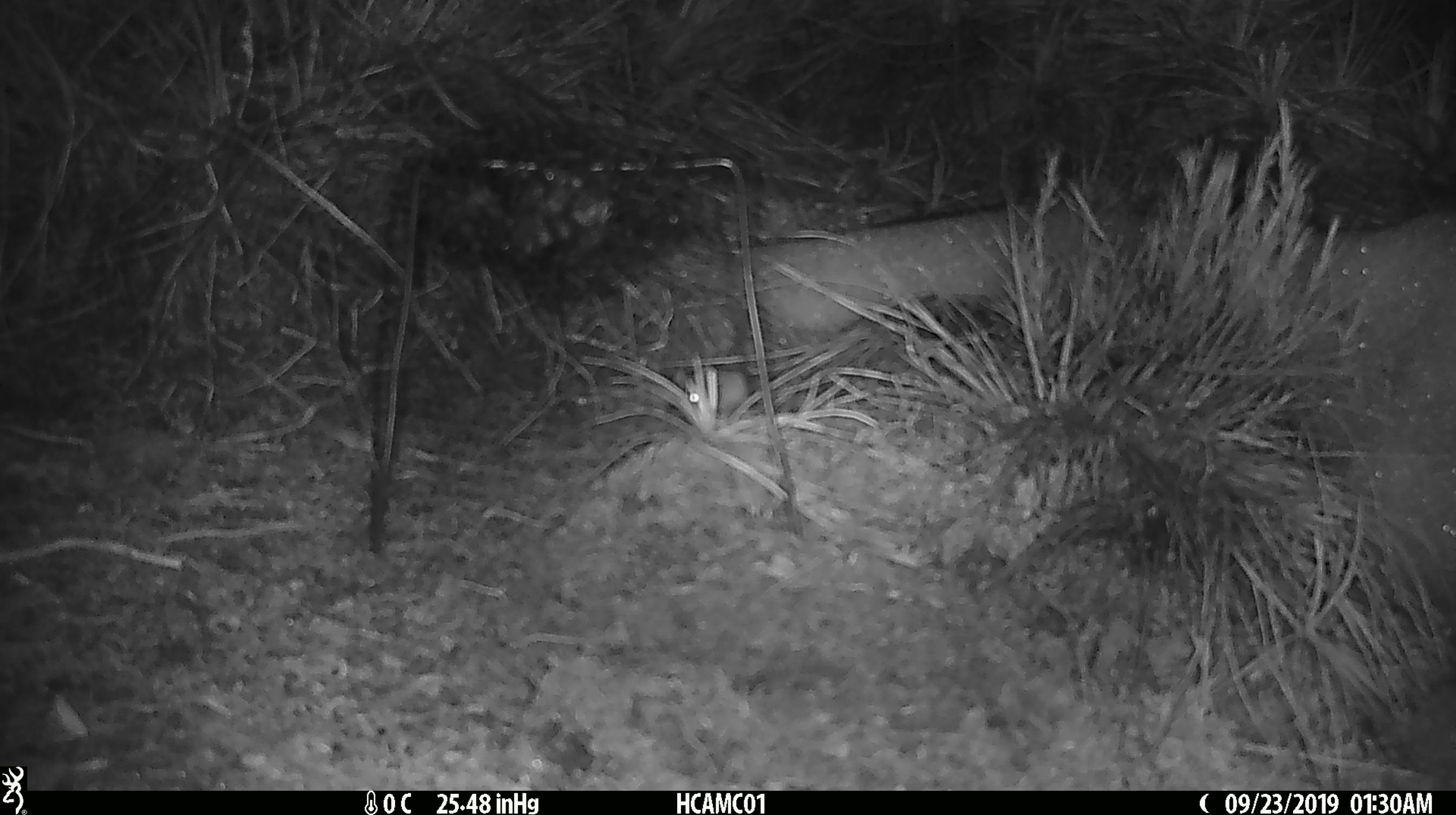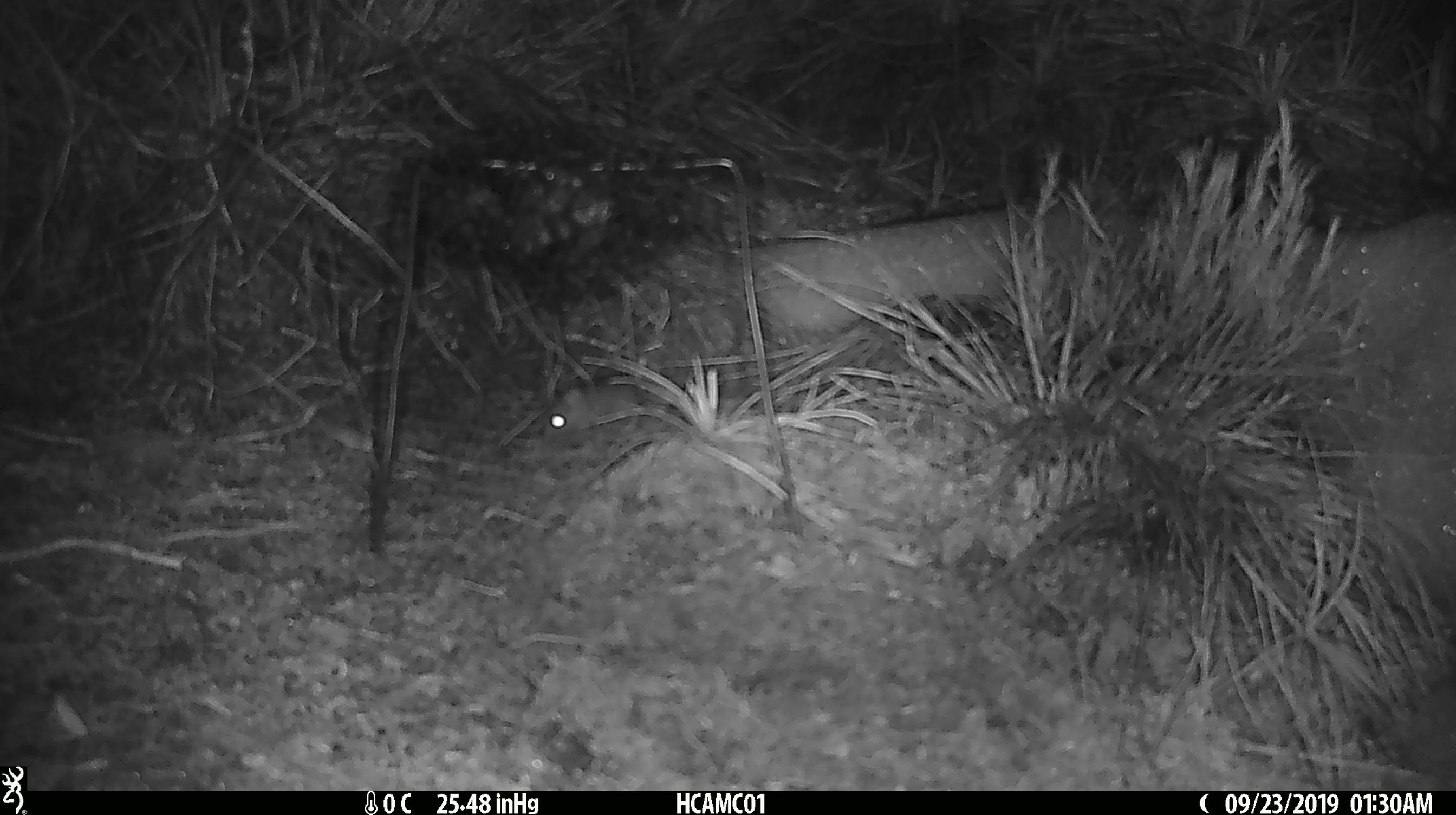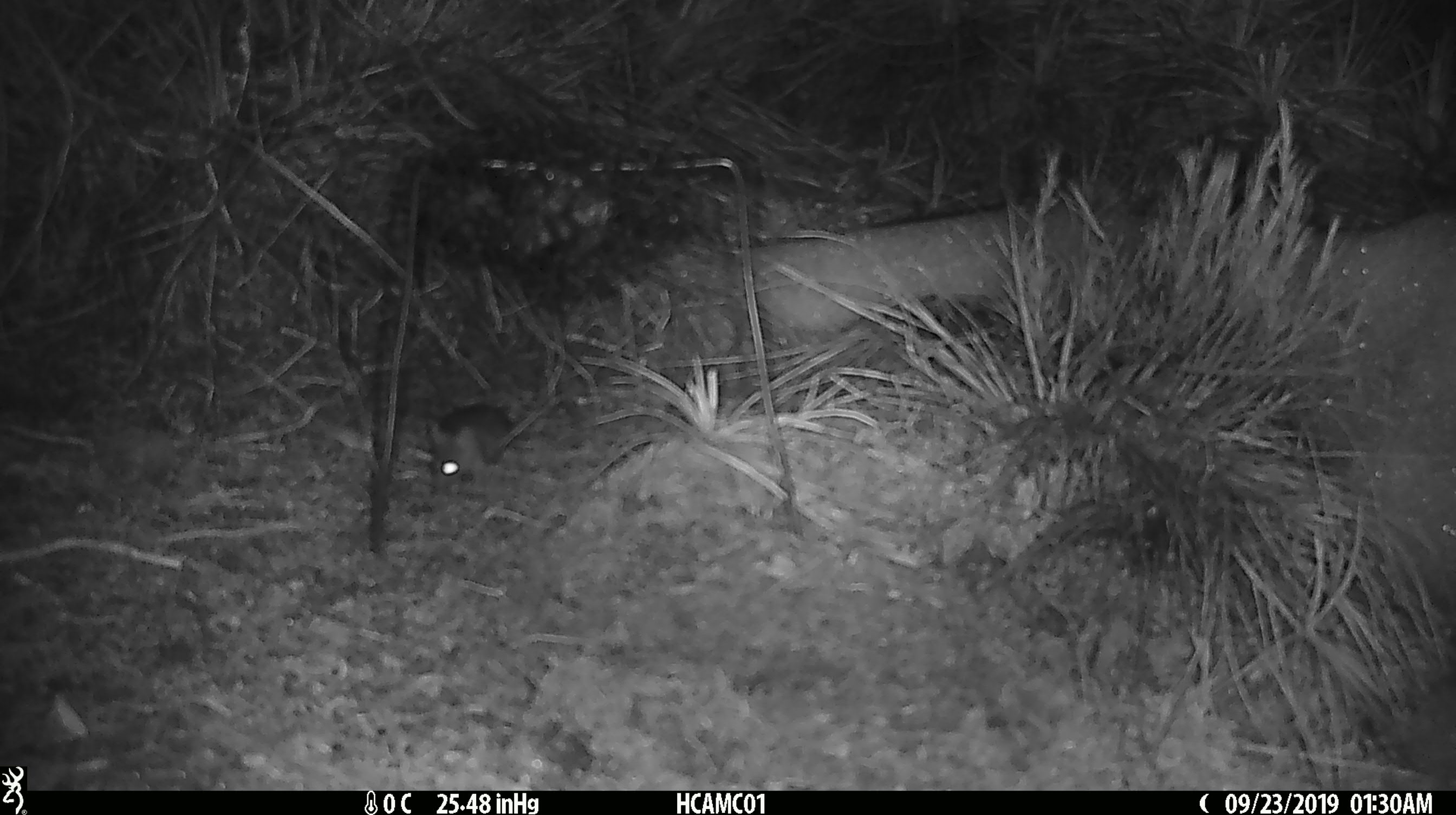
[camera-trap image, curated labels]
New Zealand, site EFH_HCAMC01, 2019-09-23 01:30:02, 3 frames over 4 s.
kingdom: Animalia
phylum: Chordata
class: Mammalia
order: Rodentia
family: Muridae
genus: Mus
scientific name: Mus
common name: mouse